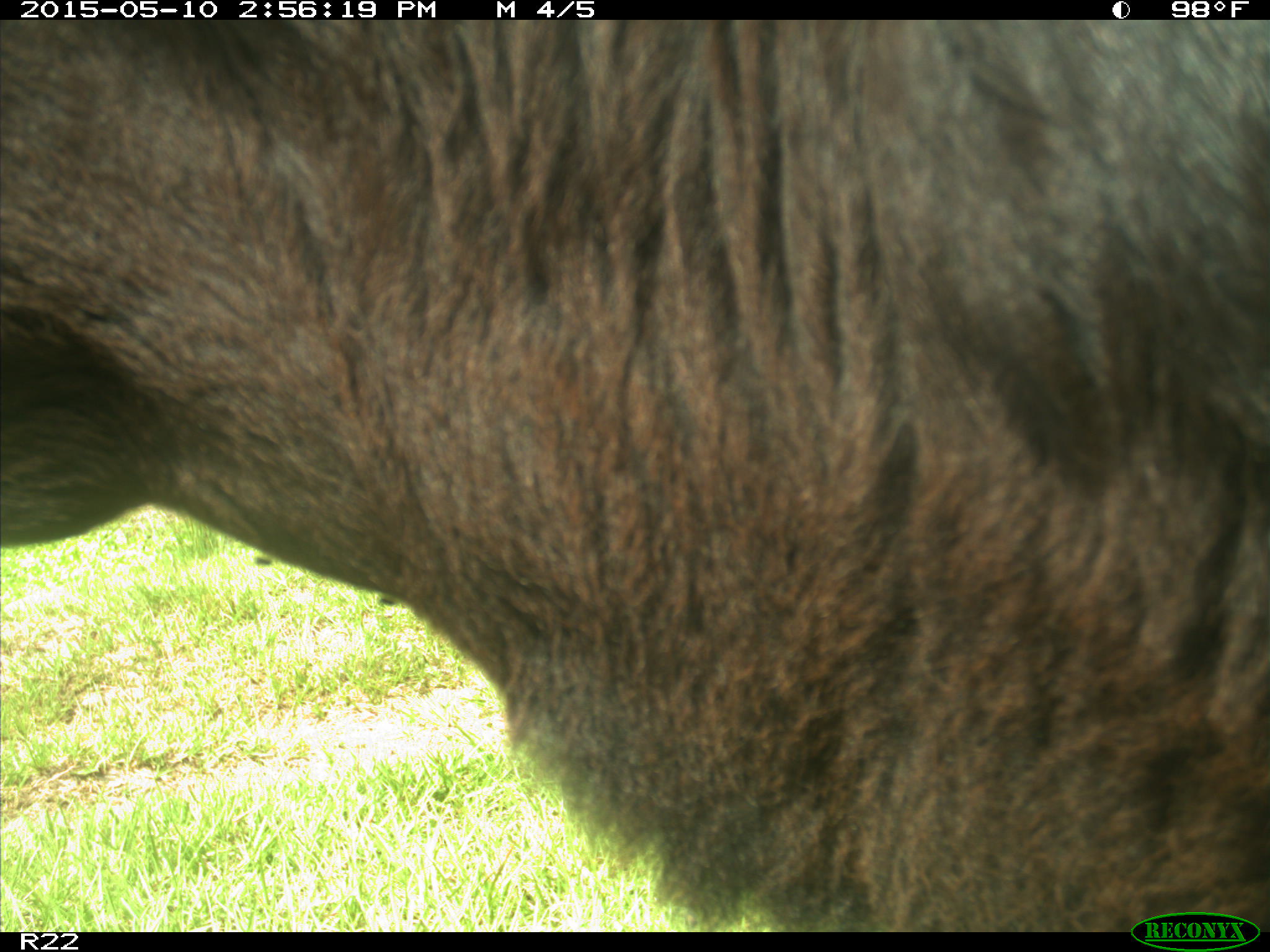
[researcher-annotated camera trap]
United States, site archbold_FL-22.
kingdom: Animalia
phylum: Chordata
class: Mammalia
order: Artiodactyla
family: Bovidae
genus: Bos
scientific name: Bos taurus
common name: domestic cow